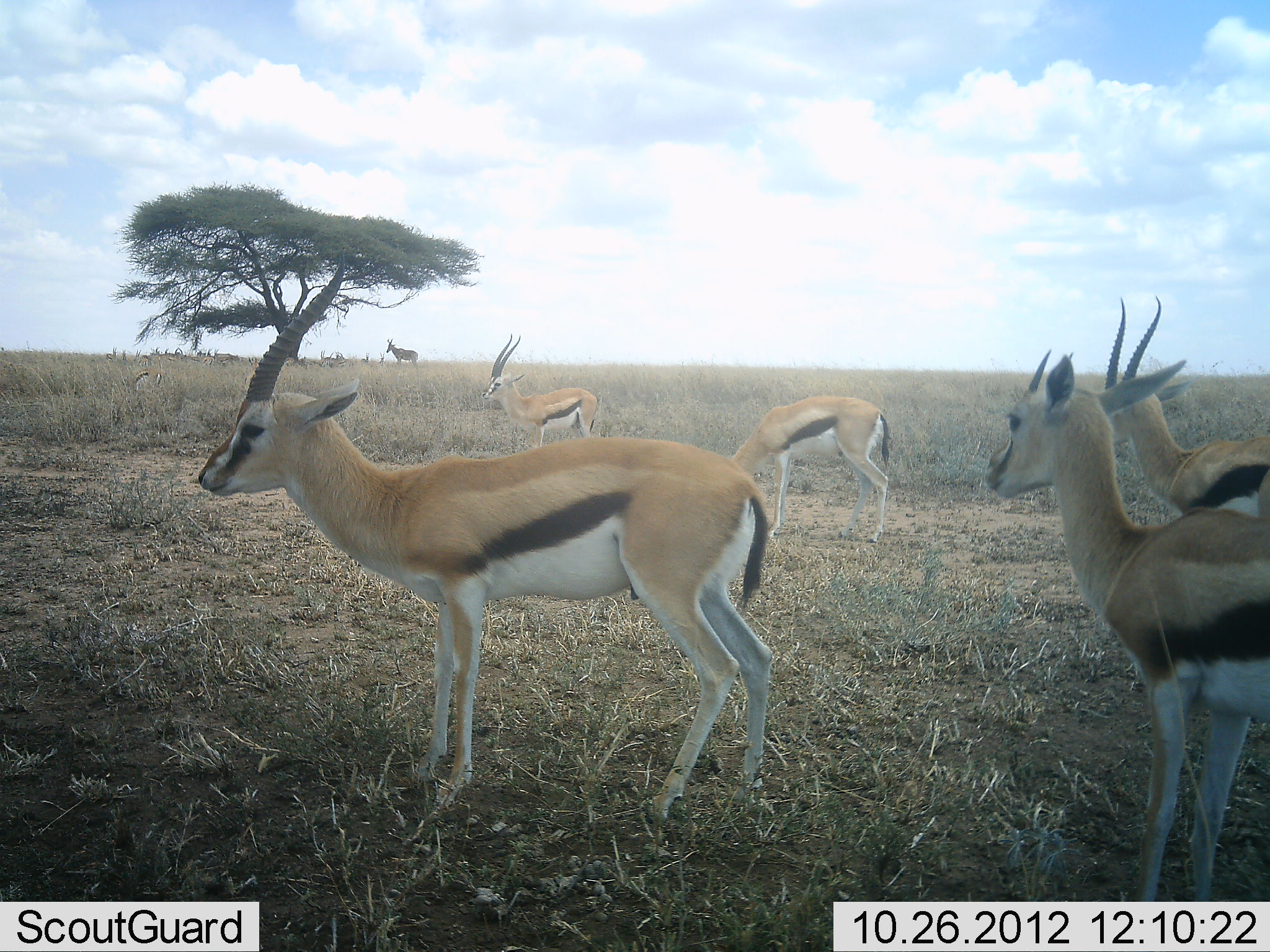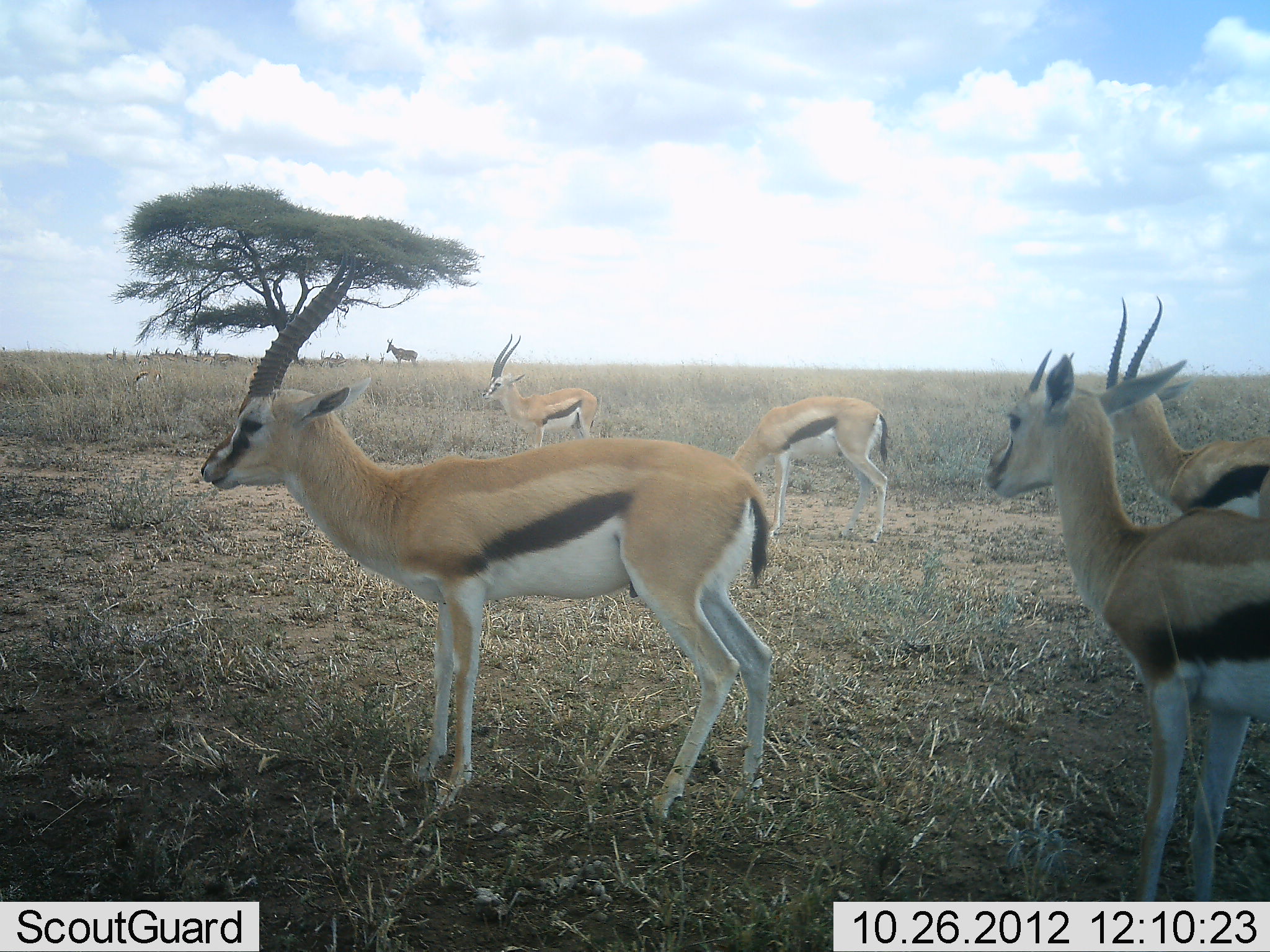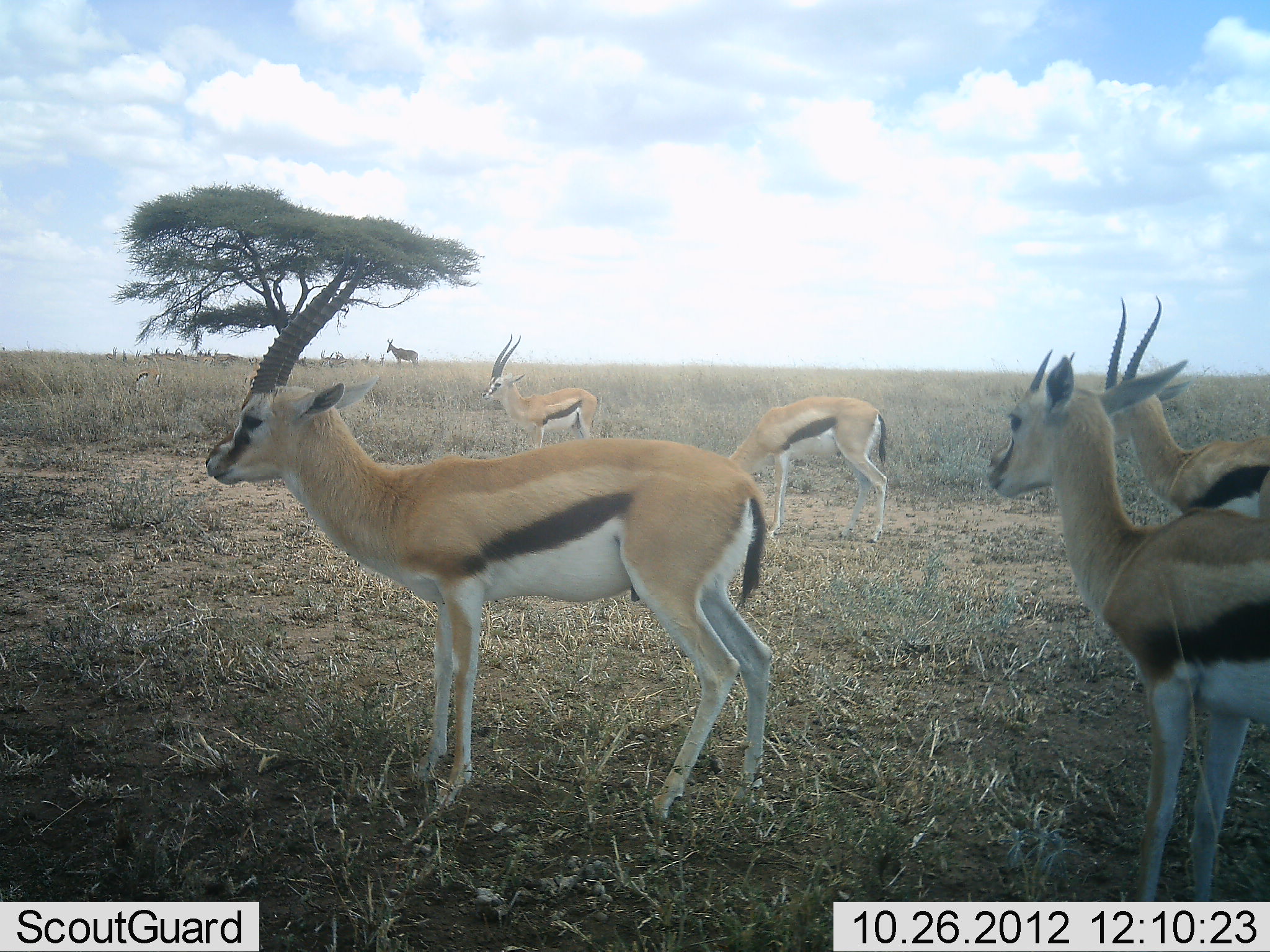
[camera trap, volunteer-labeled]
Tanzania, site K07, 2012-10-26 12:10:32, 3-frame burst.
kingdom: Animalia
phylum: Chordata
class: Mammalia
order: Artiodactyla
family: Bovidae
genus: Eudorcas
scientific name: Eudorcas thomsonii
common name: thomson's gazelle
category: gazellethomsons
Gazellethomsons (thomson's gazelle) (Eudorcas thomsonii), count 6. Behavior (volunteer vote fractions): standing 95%, resting 19%, moving 0%, interacting 0%. Young present (vote fraction): 0%. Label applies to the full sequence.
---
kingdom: Animalia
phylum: Chordata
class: Mammalia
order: Artiodactyla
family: Bovidae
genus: Alcelaphus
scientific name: Alcelaphus buselaphus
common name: hartebeest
Hartebeest (Alcelaphus buselaphus), count 1. Behavior (volunteer vote fractions): standing 100%, resting 0%, moving 0%, interacting 0%. Young present (vote fraction): 0%. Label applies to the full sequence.